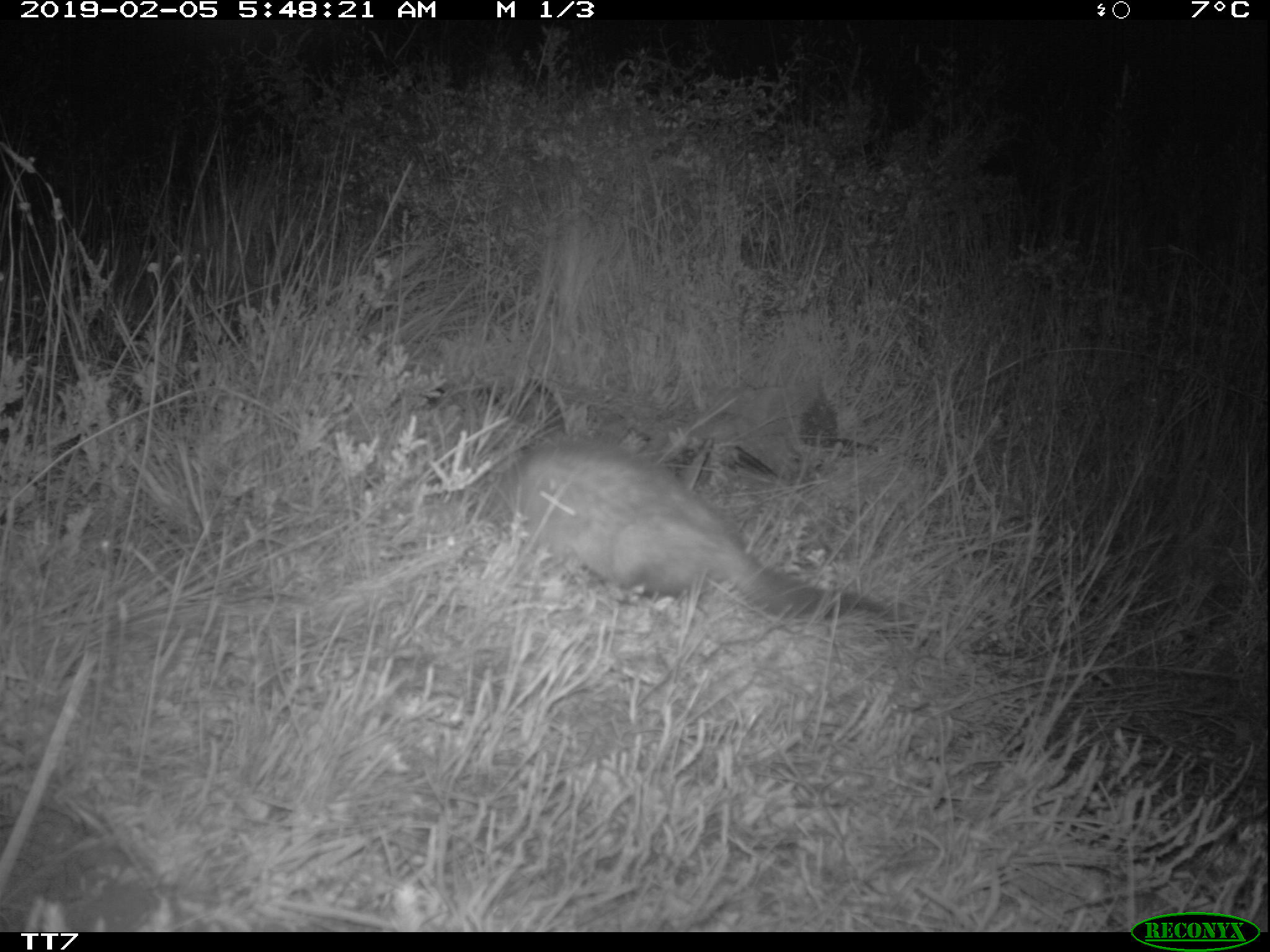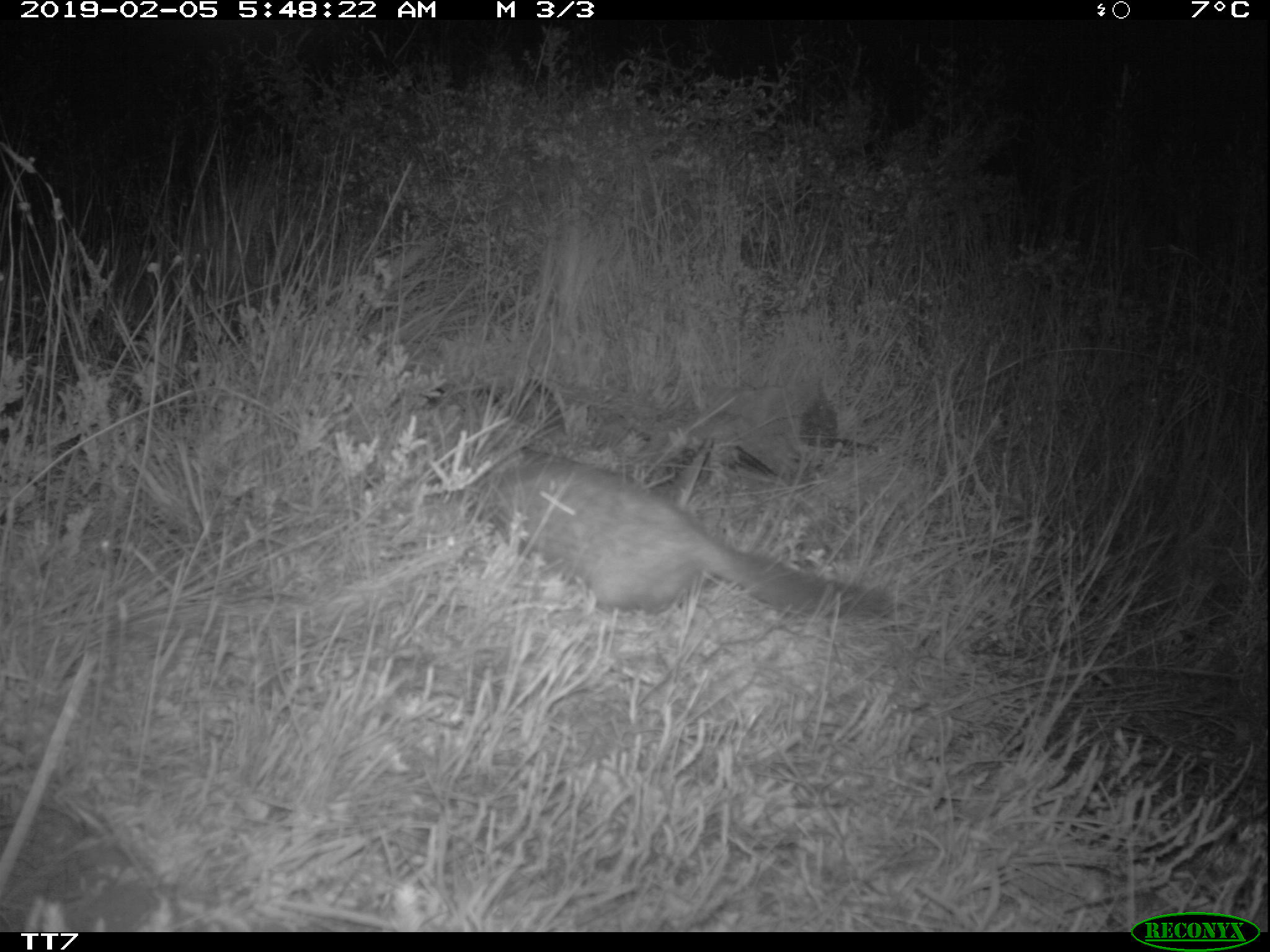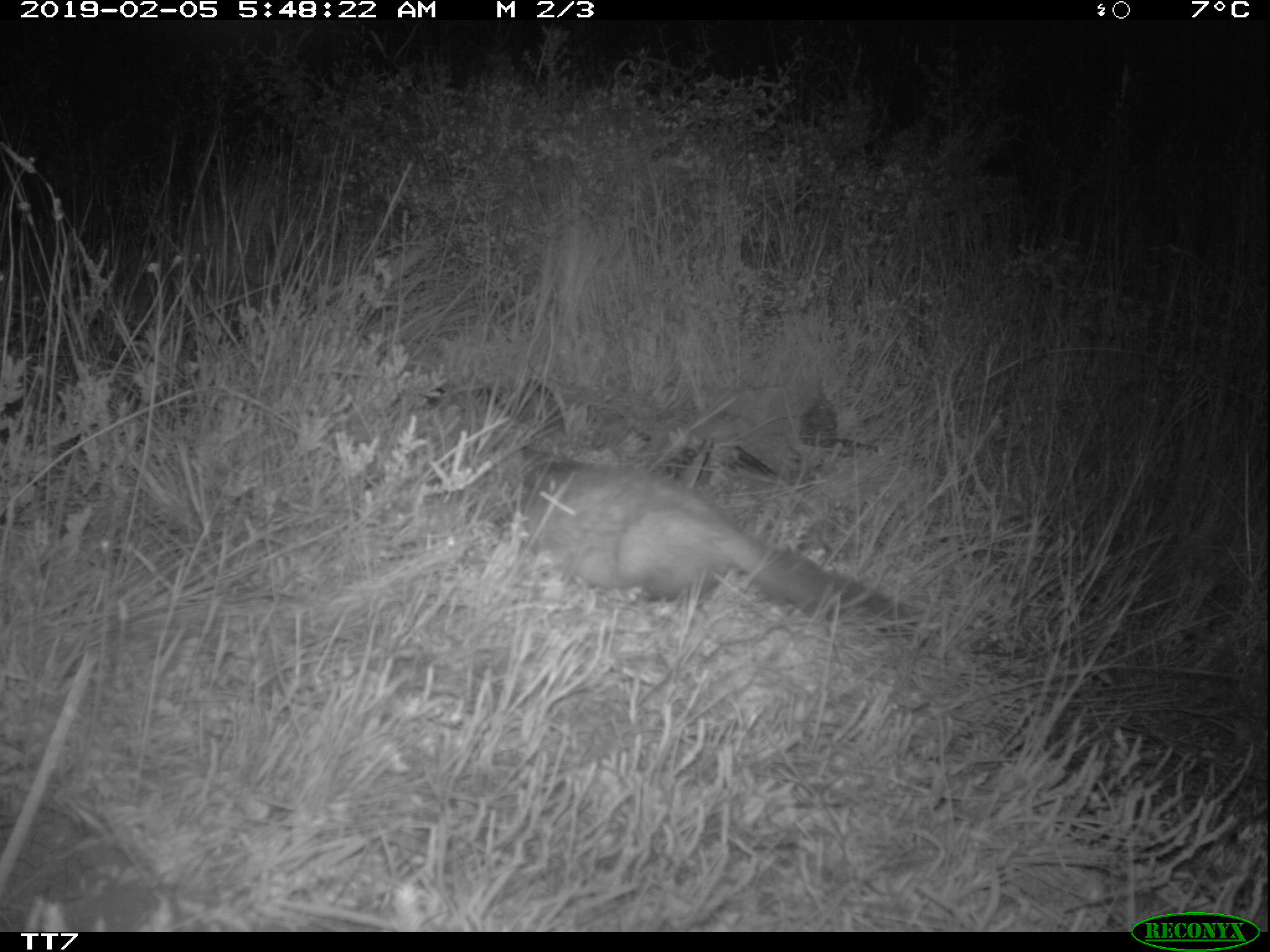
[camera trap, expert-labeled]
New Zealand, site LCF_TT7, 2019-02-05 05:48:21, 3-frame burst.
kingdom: Animalia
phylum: Chordata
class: Mammalia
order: Carnivora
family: Mustelidae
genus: Mustela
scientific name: Mustela furo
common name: ferret